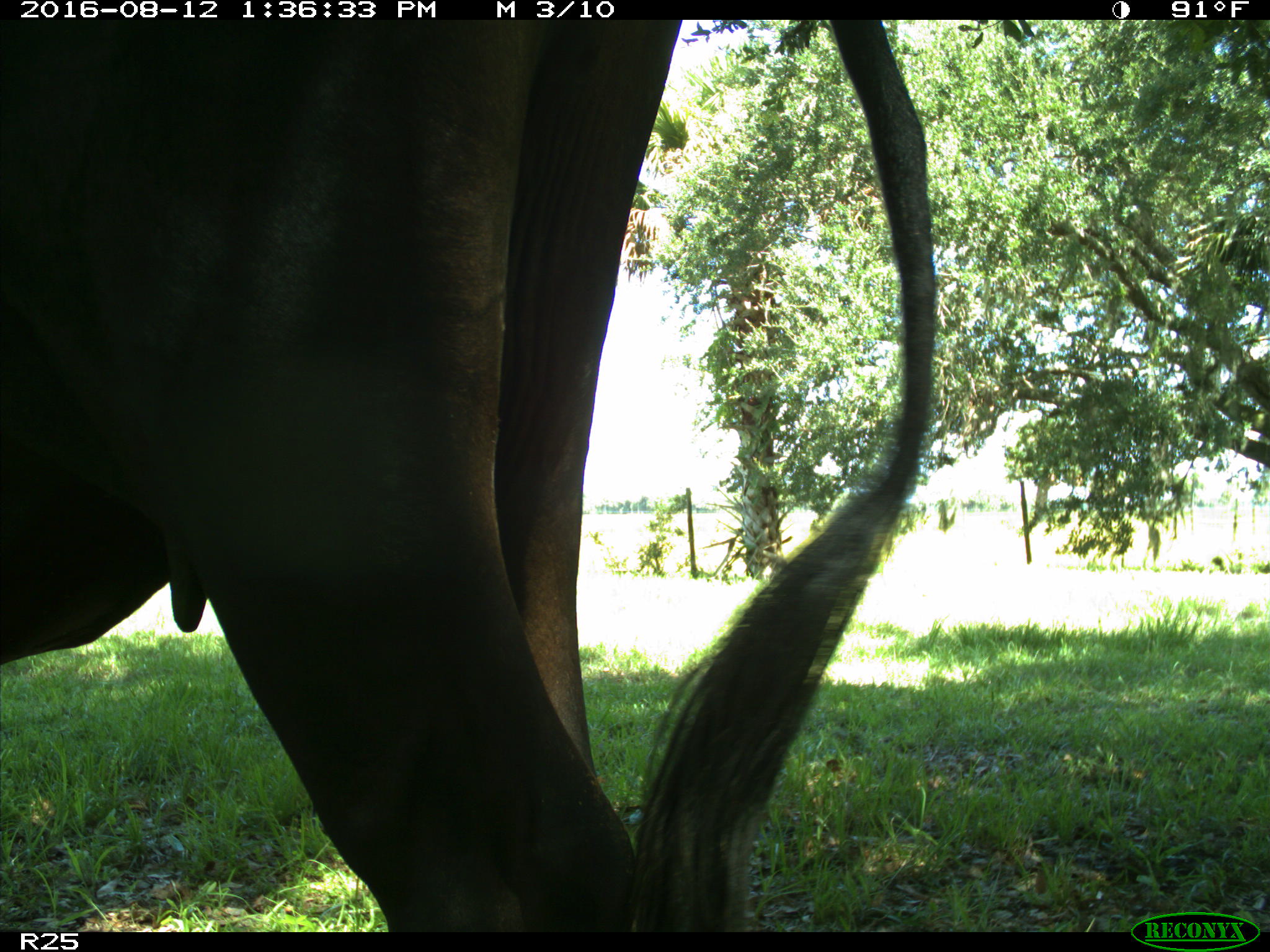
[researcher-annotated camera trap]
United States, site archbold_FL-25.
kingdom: Animalia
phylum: Chordata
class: Mammalia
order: Artiodactyla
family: Bovidae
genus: Bos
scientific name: Bos taurus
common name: domestic cow